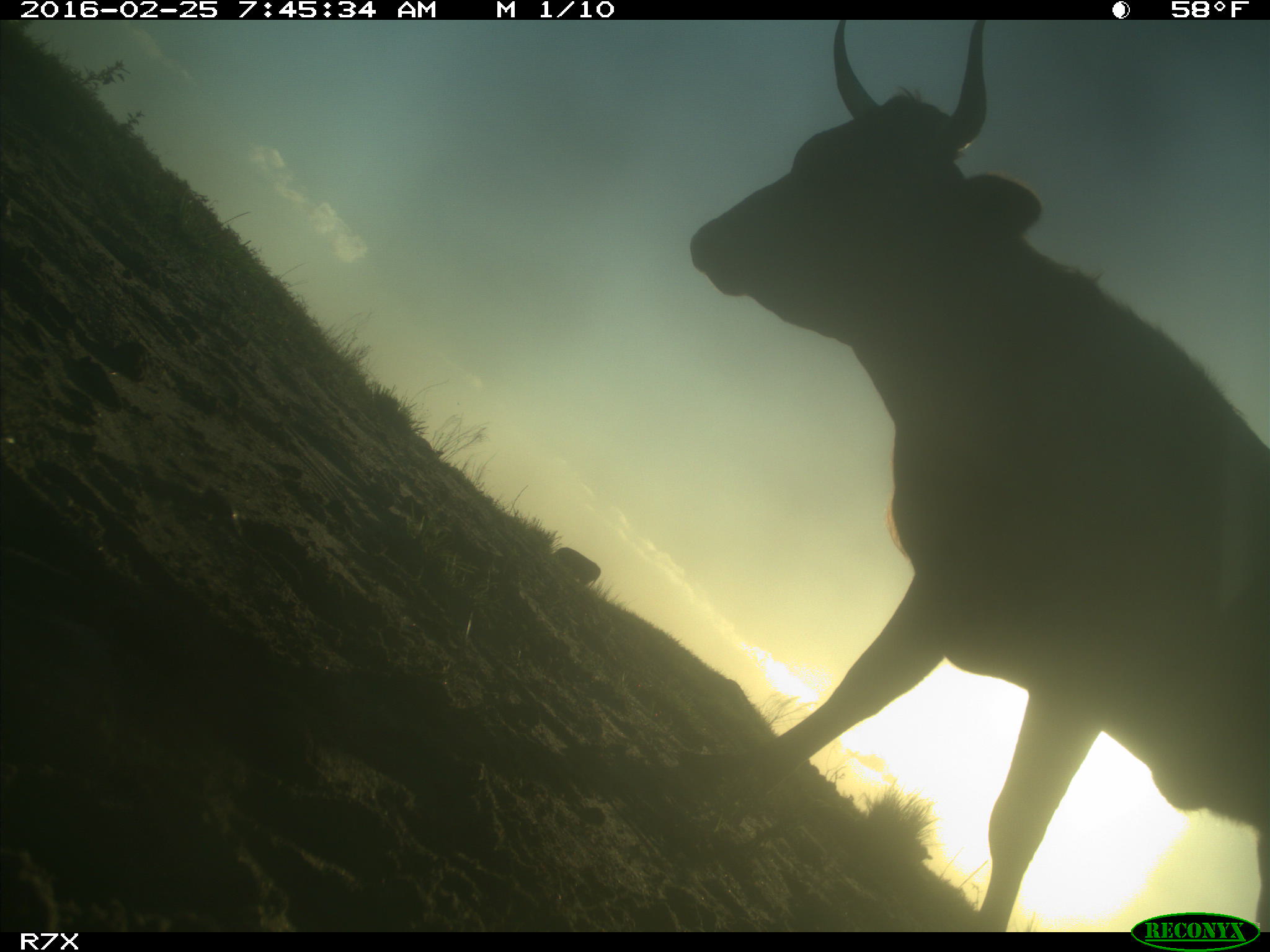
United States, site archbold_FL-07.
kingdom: Animalia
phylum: Chordata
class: Mammalia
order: Artiodactyla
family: Bovidae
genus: Bos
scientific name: Bos taurus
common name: domestic cow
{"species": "Bos taurus (domestic cow)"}